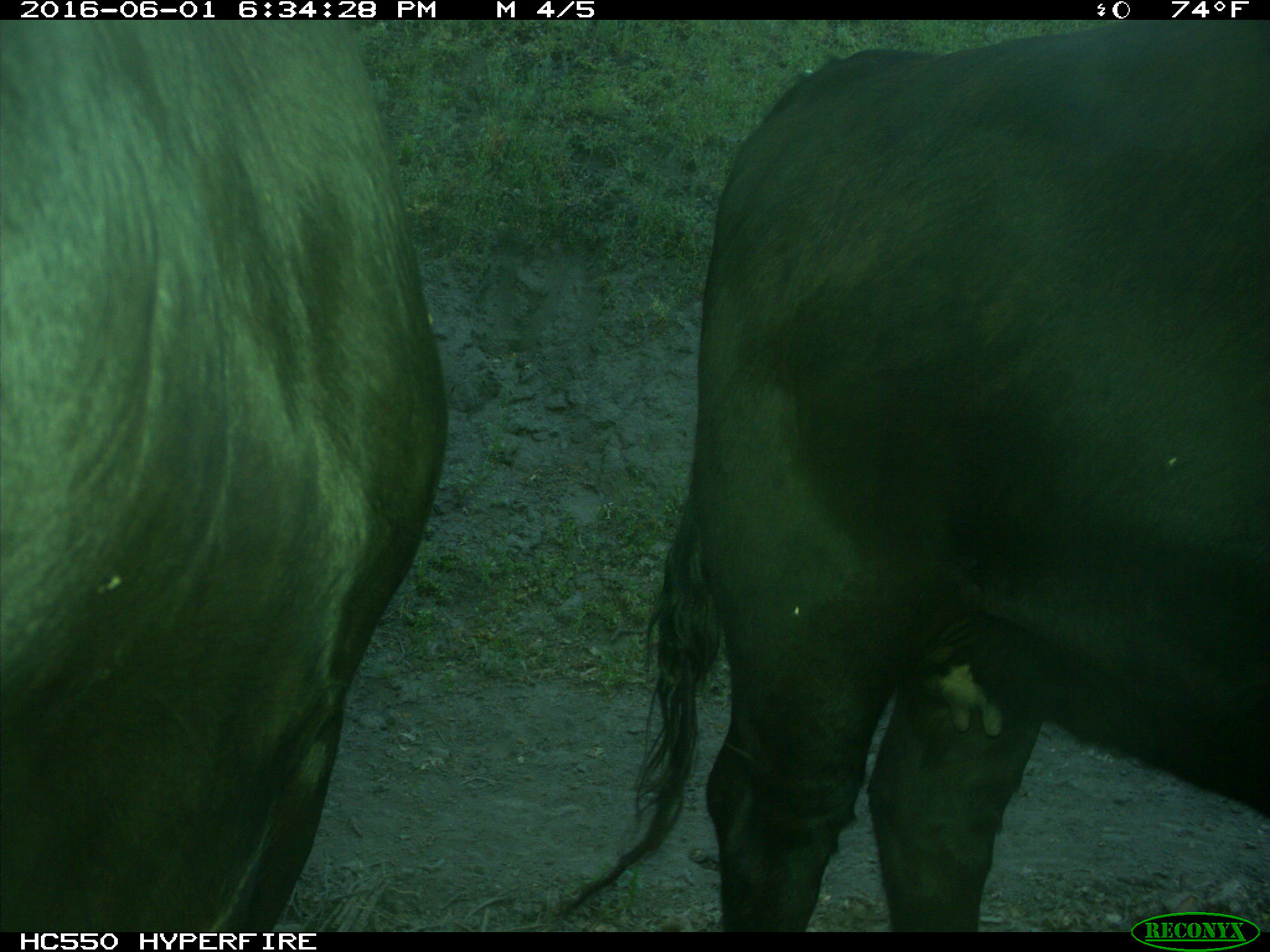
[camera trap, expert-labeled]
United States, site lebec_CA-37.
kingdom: Animalia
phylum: Chordata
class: Mammalia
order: Artiodactyla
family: Bovidae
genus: Bos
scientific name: Bos taurus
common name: domestic cow